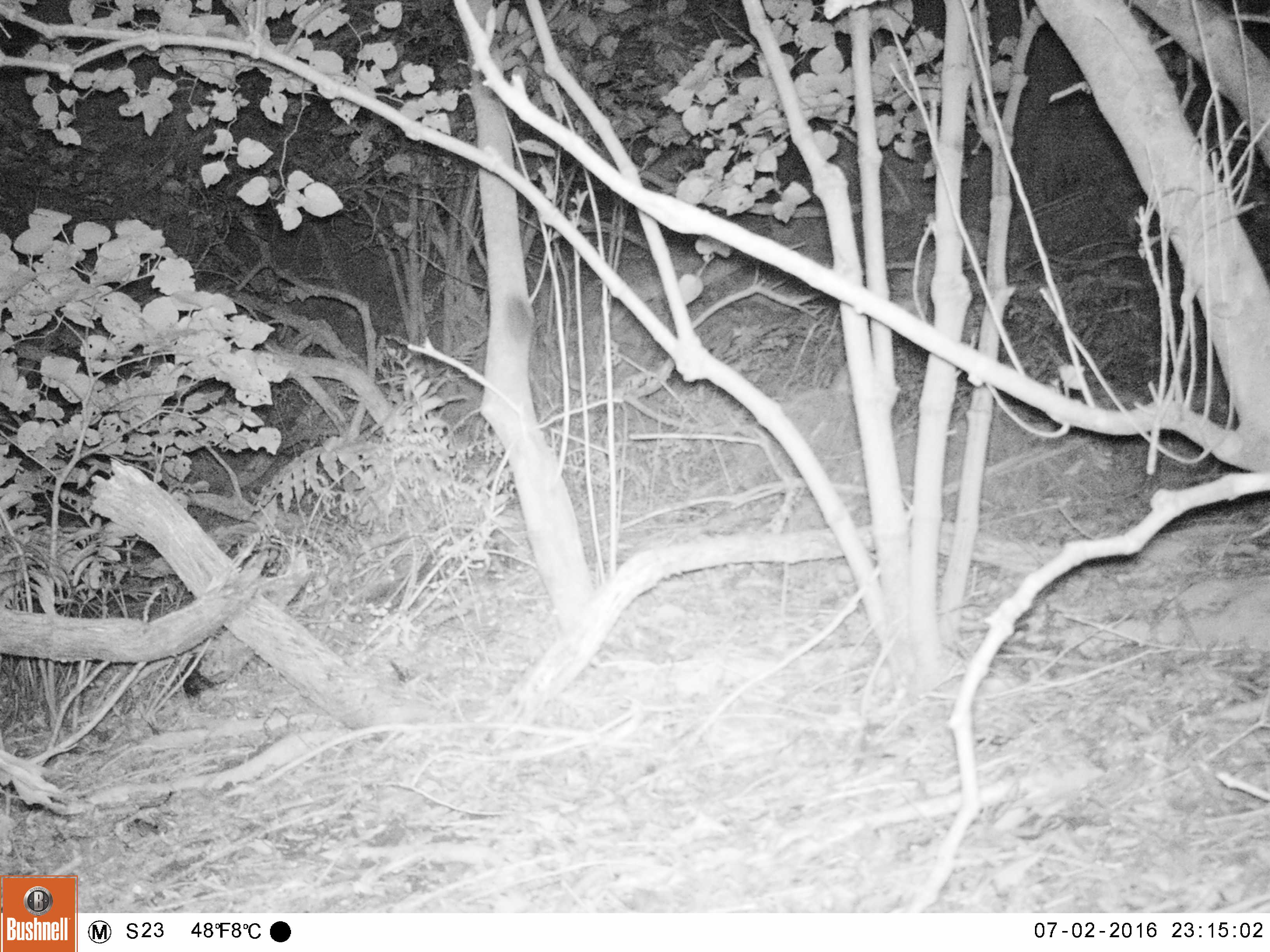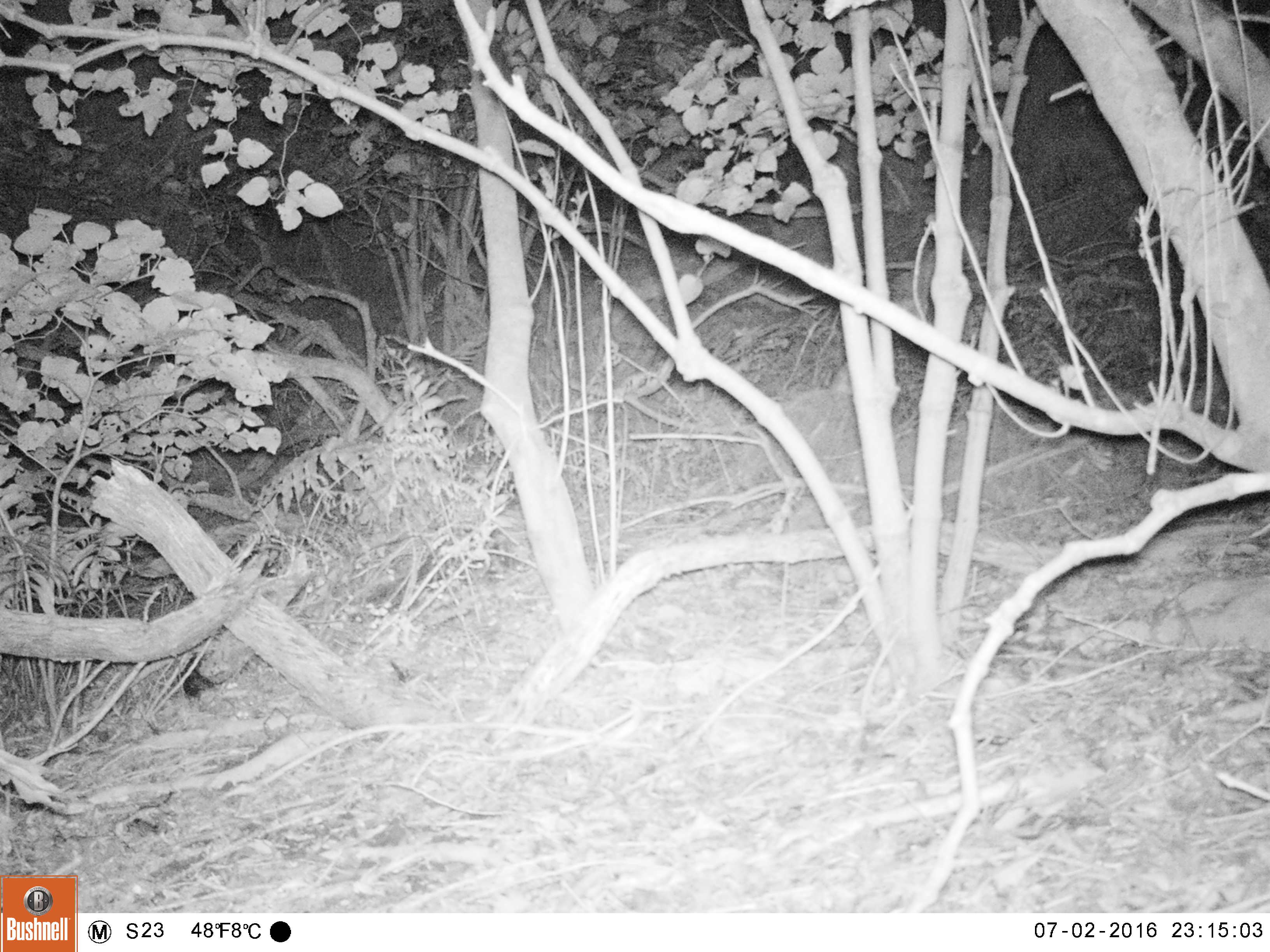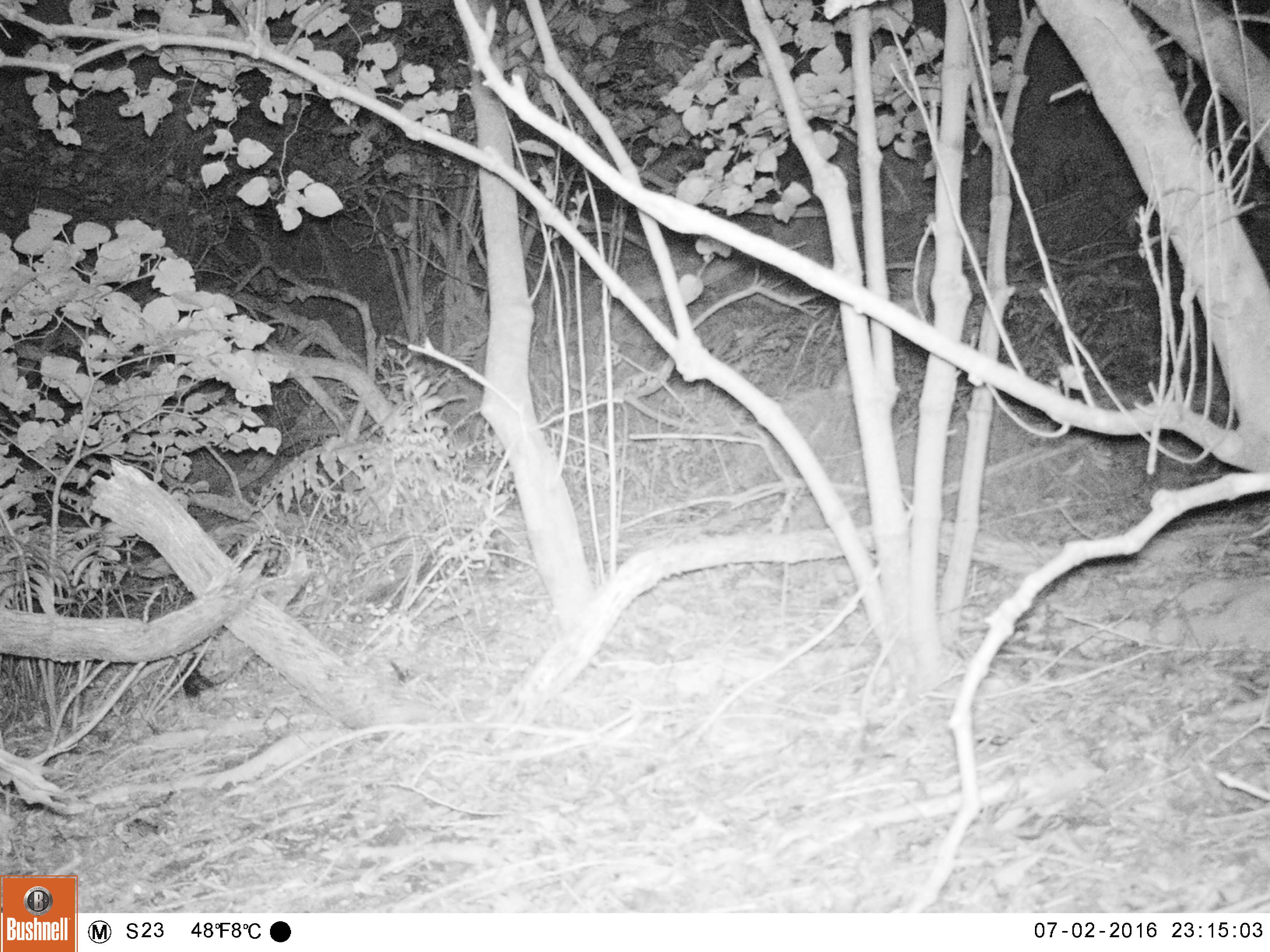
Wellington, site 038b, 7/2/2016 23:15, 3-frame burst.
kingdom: Animalia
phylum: Chordata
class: Mammalia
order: Rodentia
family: Muridae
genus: Rattus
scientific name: Rattus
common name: rat